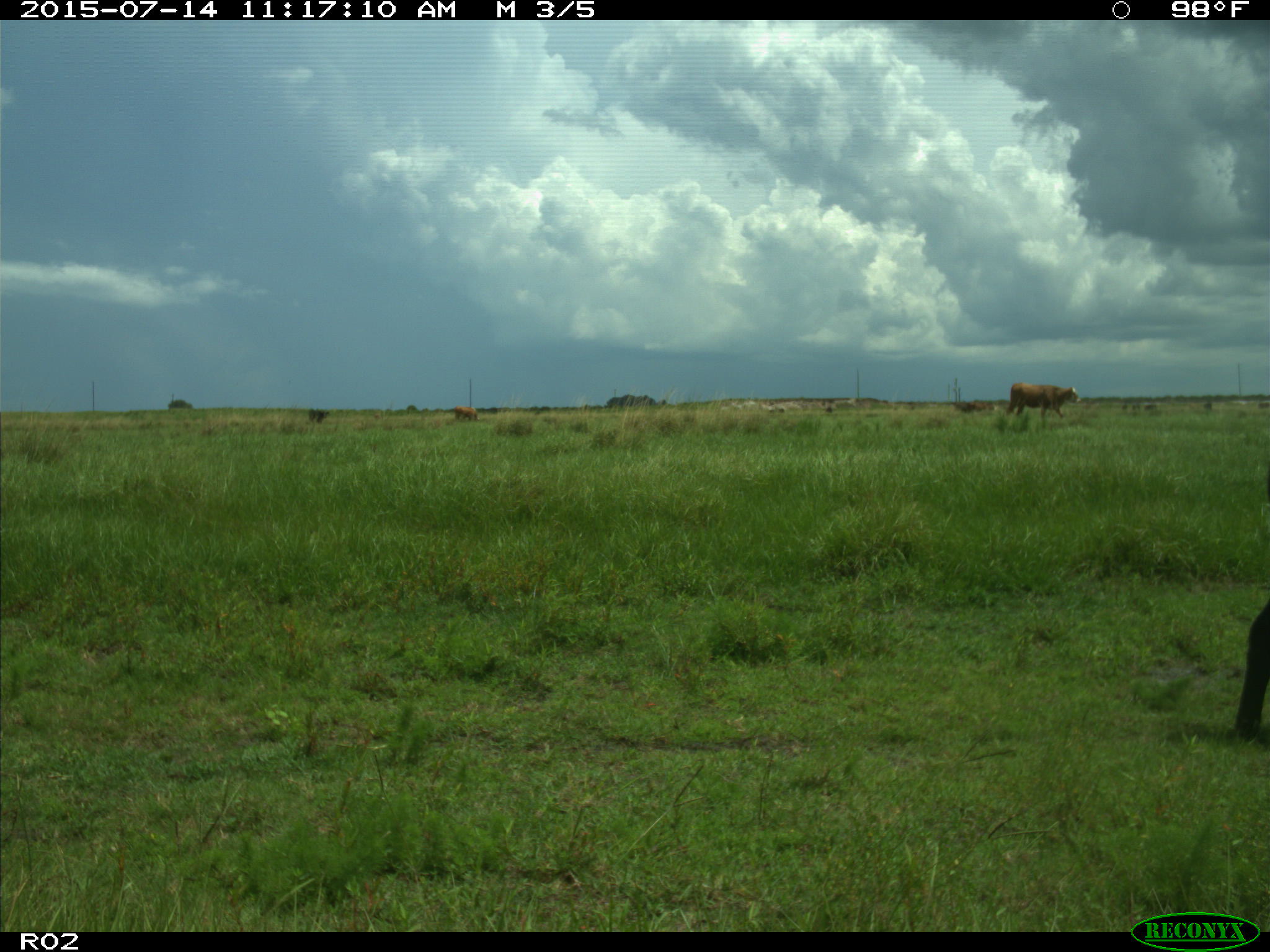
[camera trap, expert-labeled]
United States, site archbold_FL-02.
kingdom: Animalia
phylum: Chordata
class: Mammalia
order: Artiodactyla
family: Bovidae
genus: Bos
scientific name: Bos taurus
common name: domestic cow